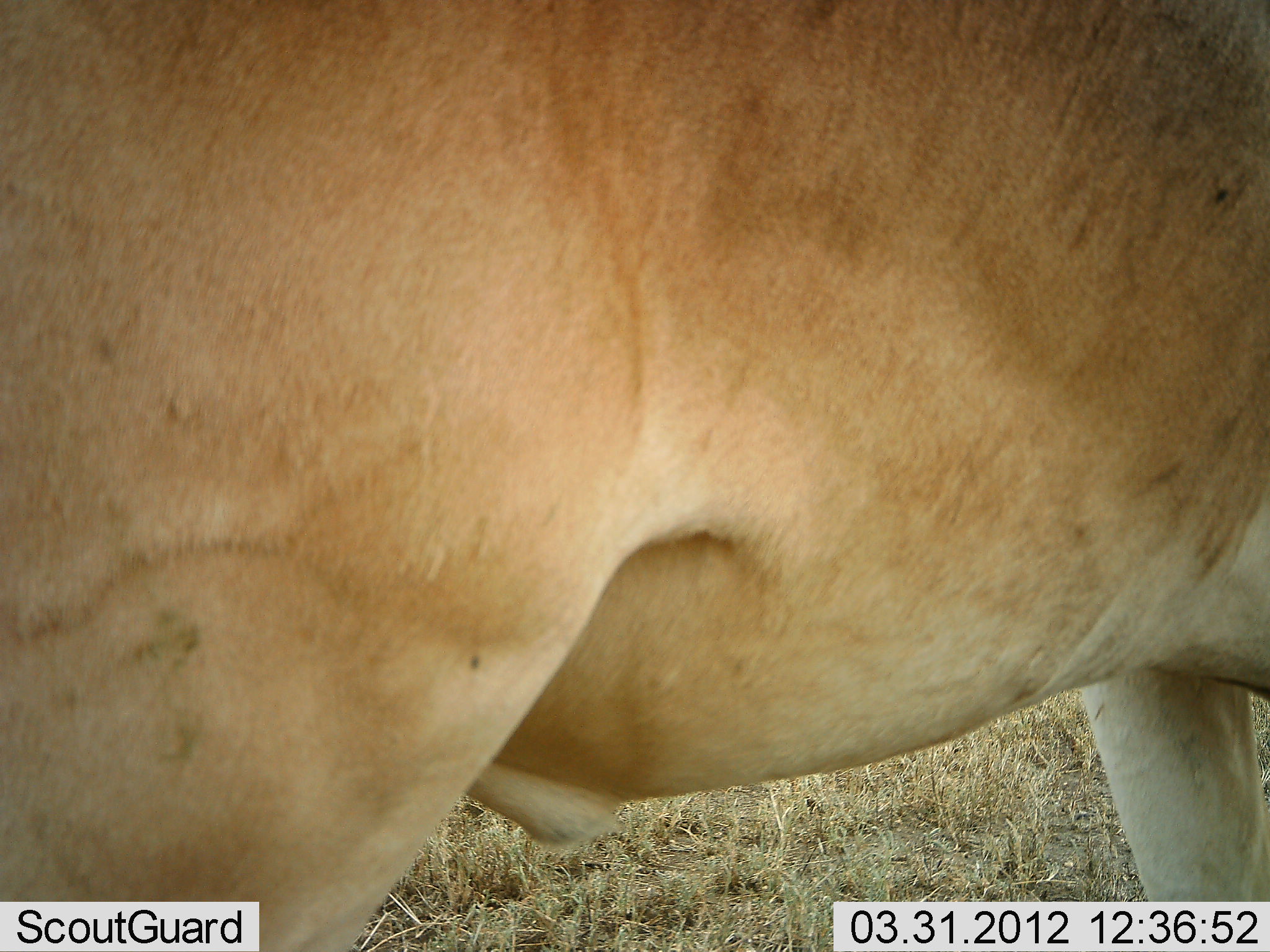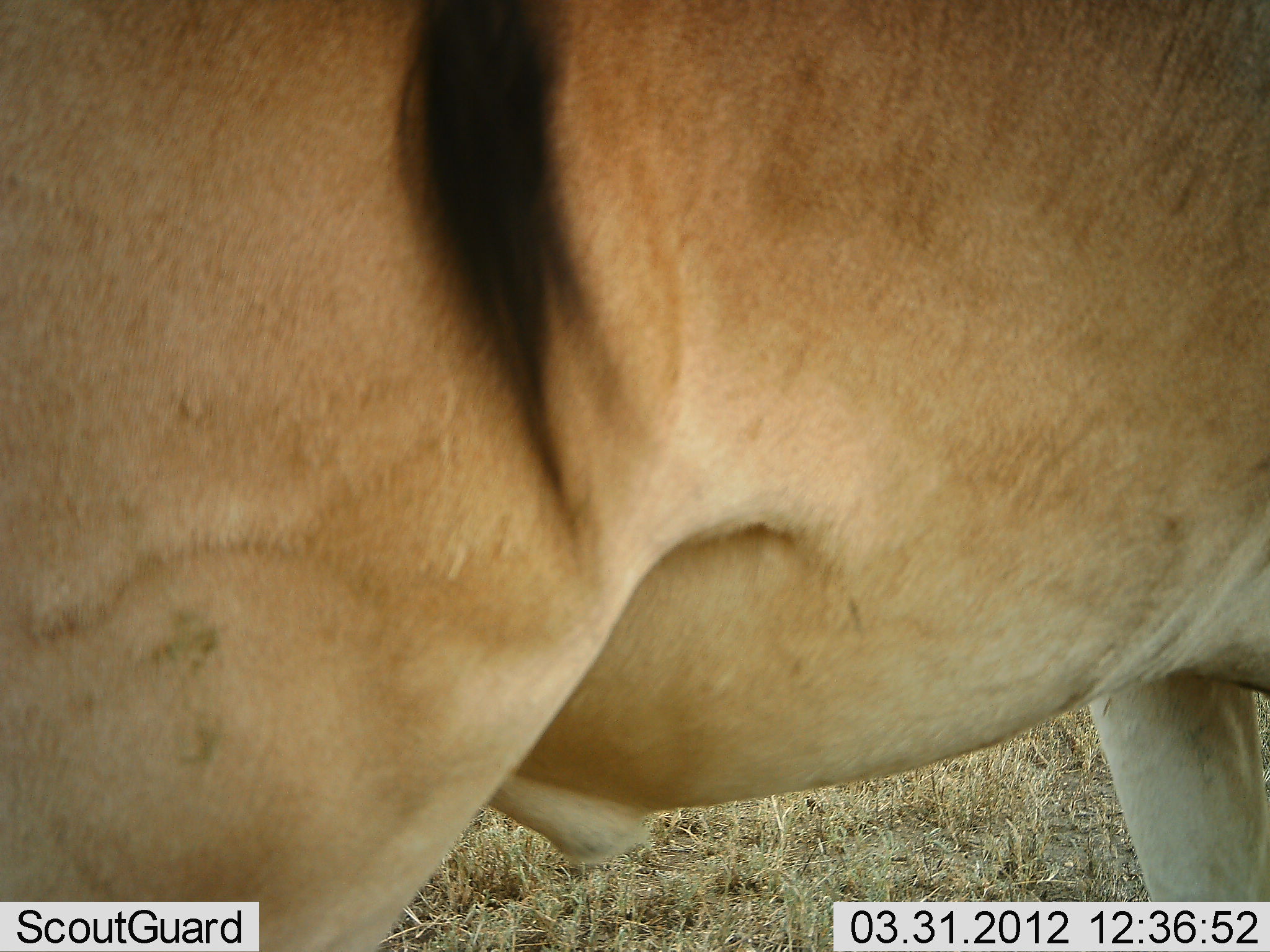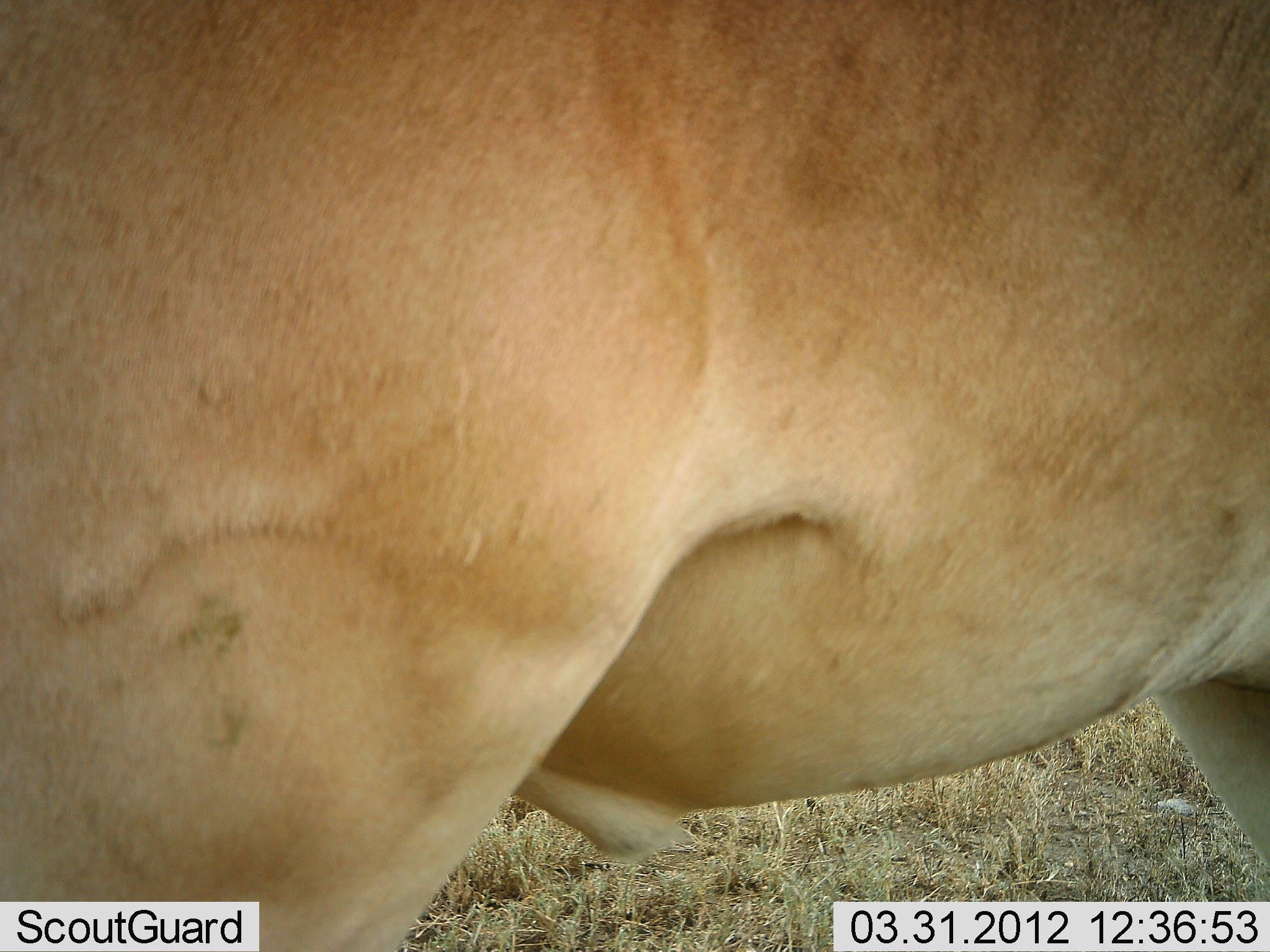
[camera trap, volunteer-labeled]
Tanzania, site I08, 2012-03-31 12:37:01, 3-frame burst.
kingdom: Animalia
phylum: Chordata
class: Mammalia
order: Artiodactyla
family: Bovidae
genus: Alcelaphus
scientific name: Alcelaphus buselaphus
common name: hartebeest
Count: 1.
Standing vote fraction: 100%.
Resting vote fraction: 0%.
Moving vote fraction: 0%.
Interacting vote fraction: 0%.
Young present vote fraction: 0%.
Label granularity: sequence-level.